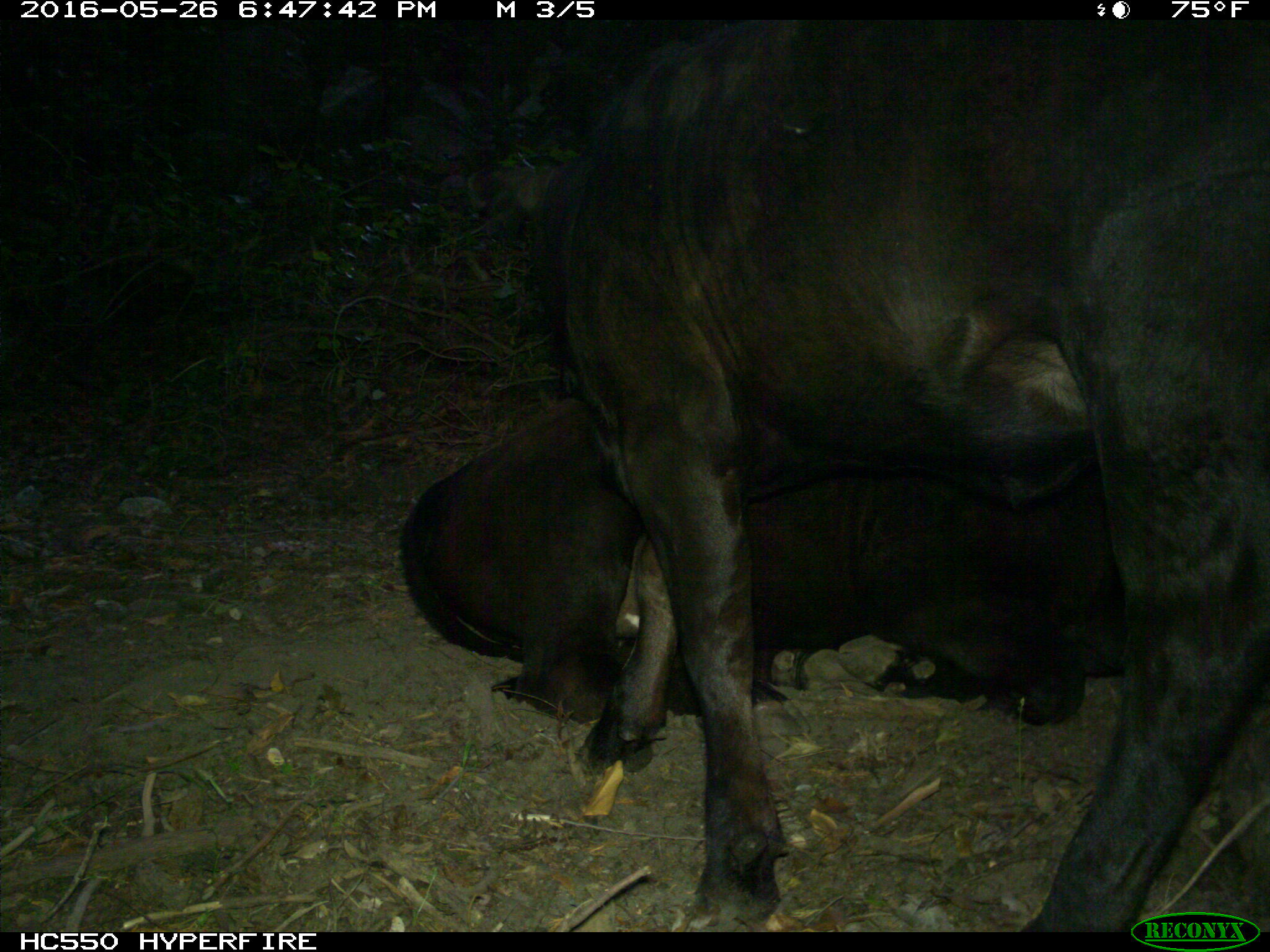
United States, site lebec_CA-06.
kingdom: Animalia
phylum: Chordata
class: Mammalia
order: Artiodactyla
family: Bovidae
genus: Bos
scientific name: Bos taurus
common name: domestic cow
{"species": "Bos taurus (domestic cow)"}